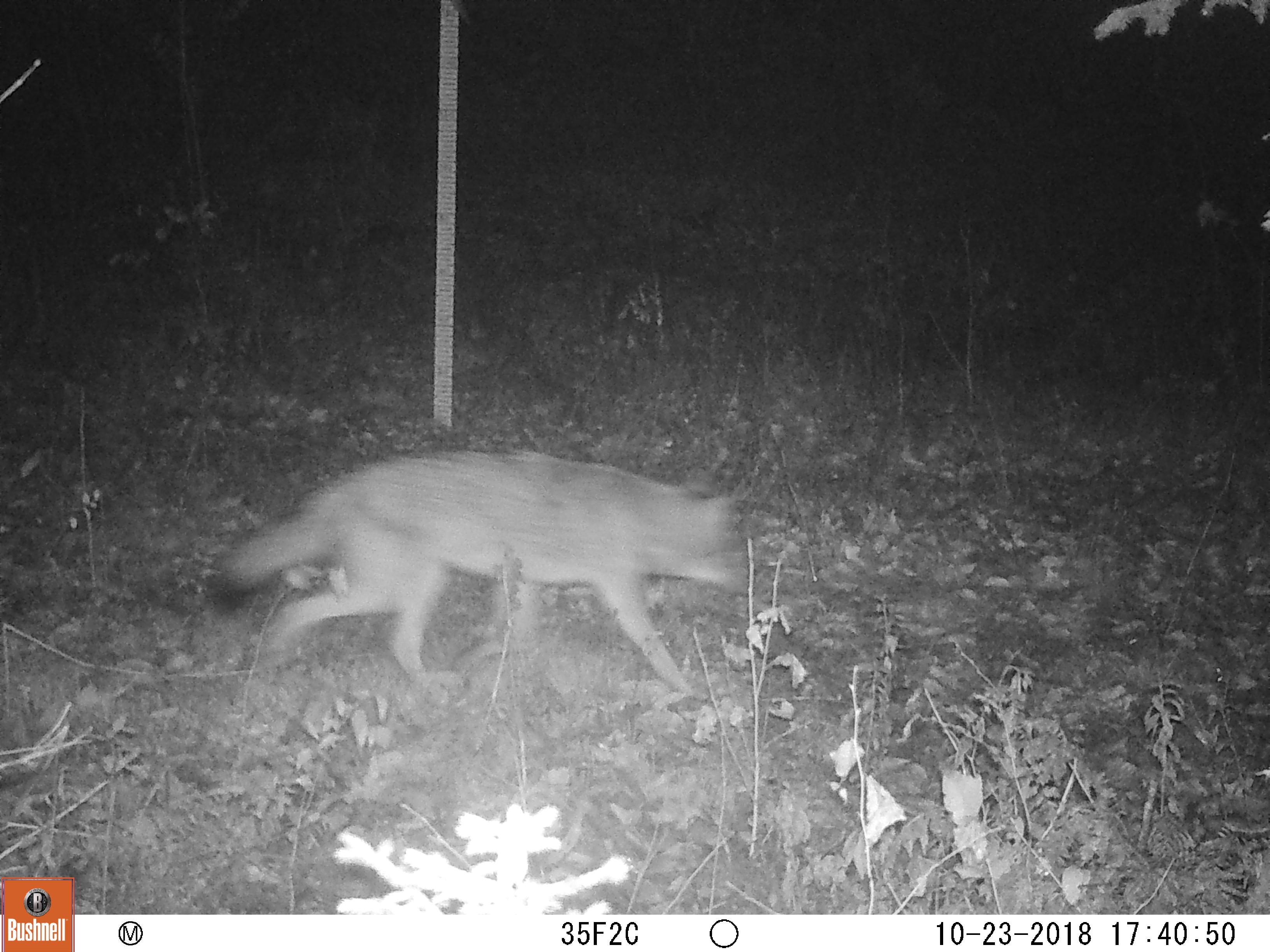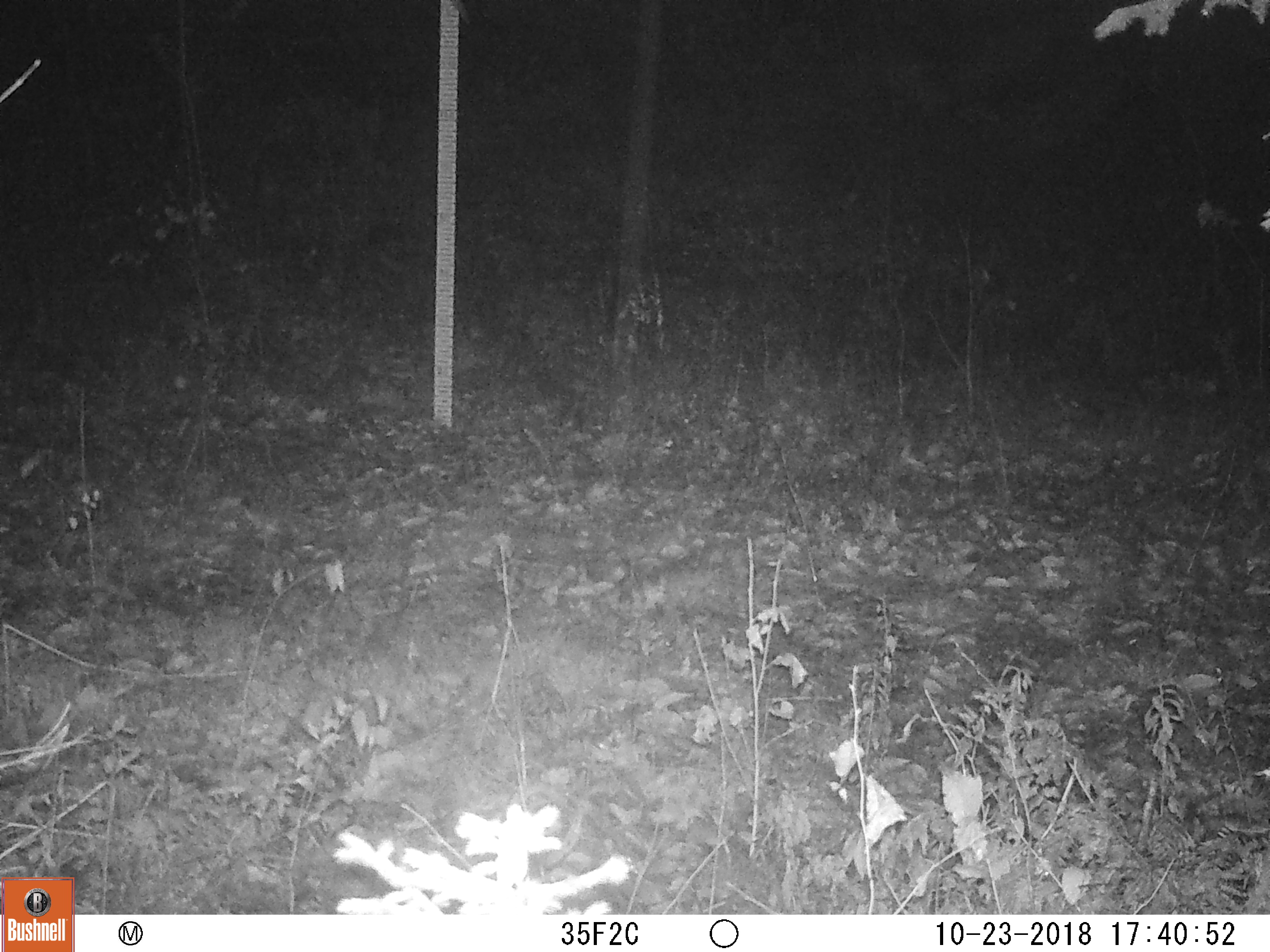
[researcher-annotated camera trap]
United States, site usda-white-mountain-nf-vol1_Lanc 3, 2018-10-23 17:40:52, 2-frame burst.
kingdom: Animalia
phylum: Chordata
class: Mammalia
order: Carnivora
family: Canidae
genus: Canis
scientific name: Canis latrans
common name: coyote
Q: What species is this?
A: Coyote (Canis latrans).